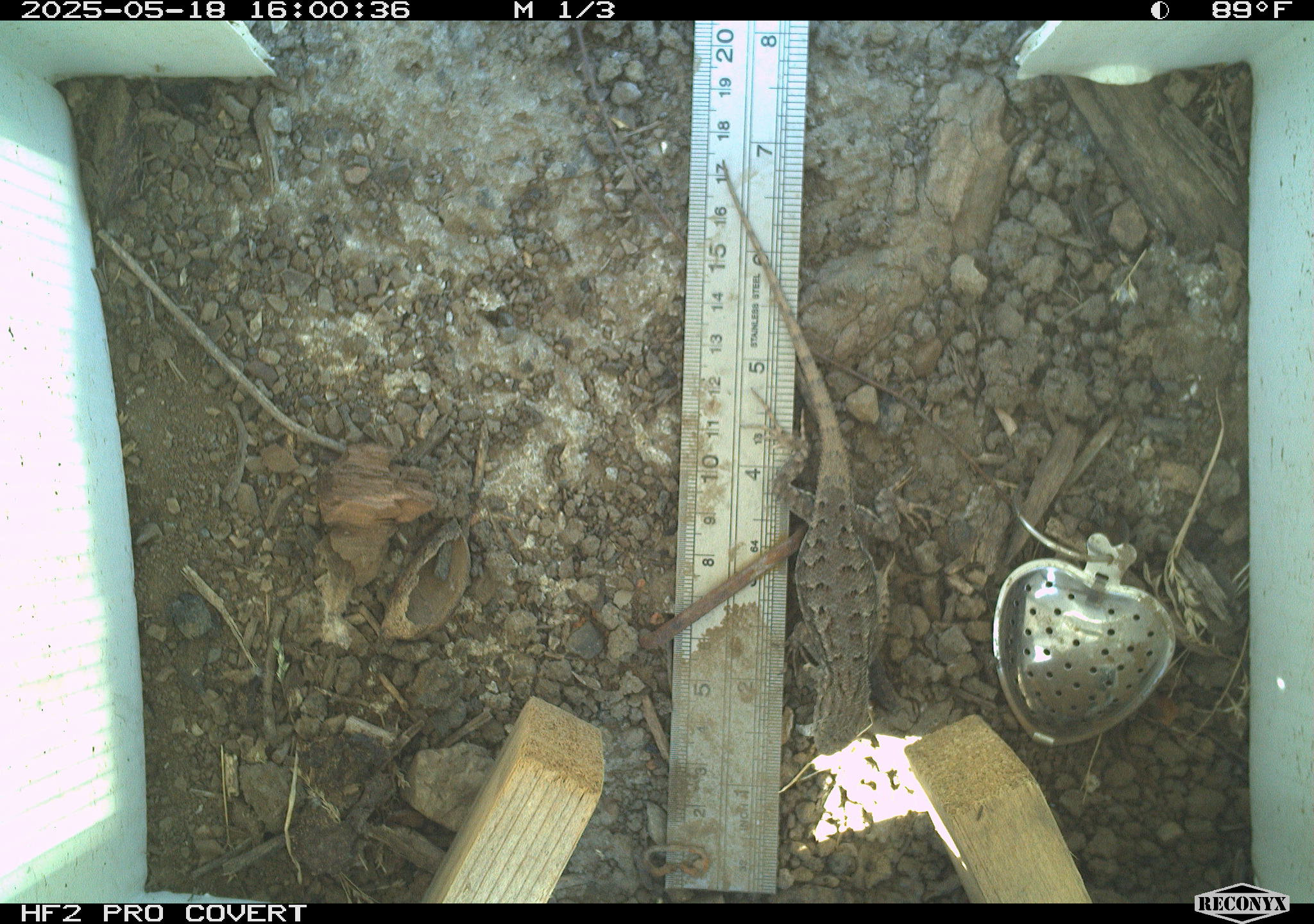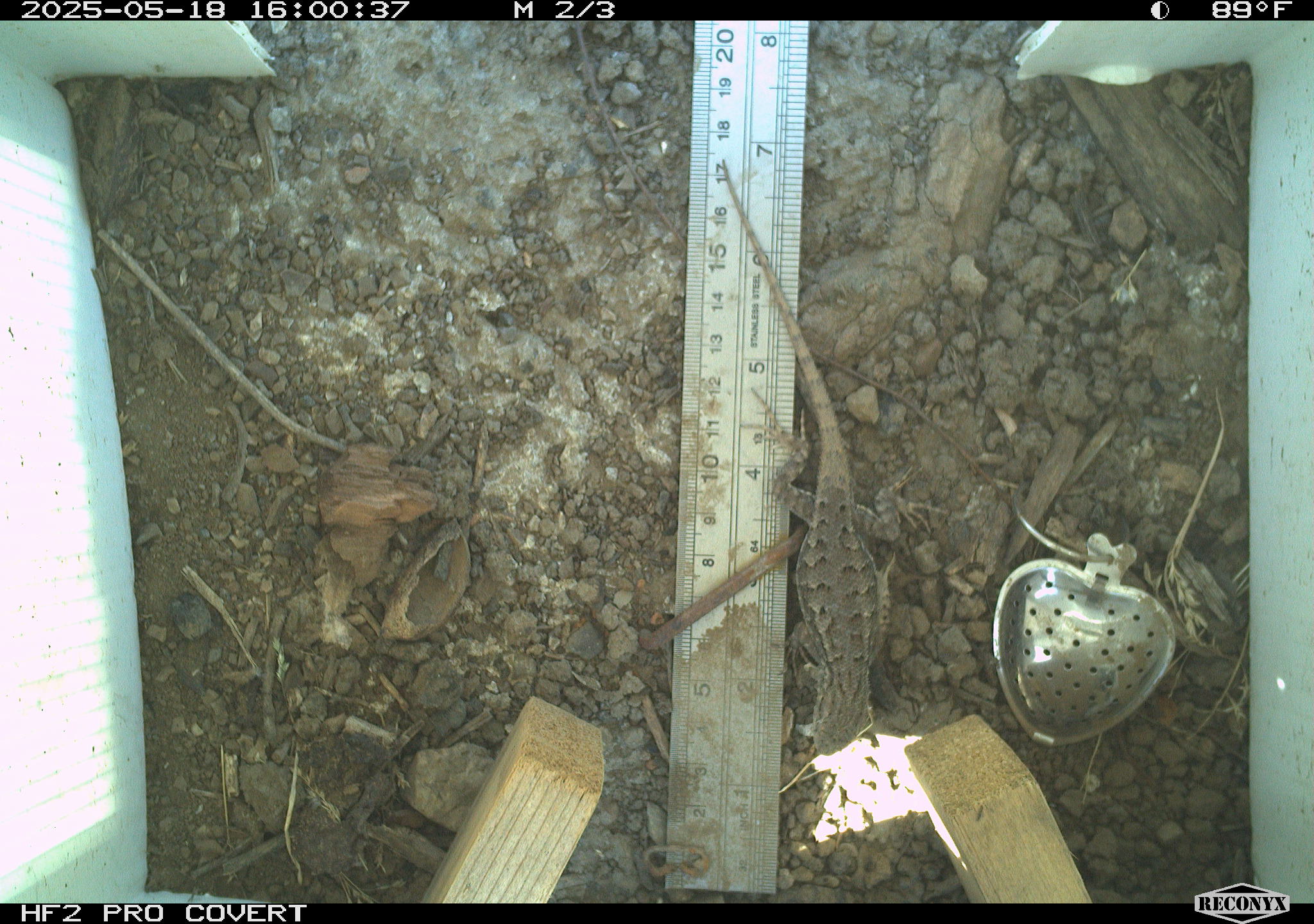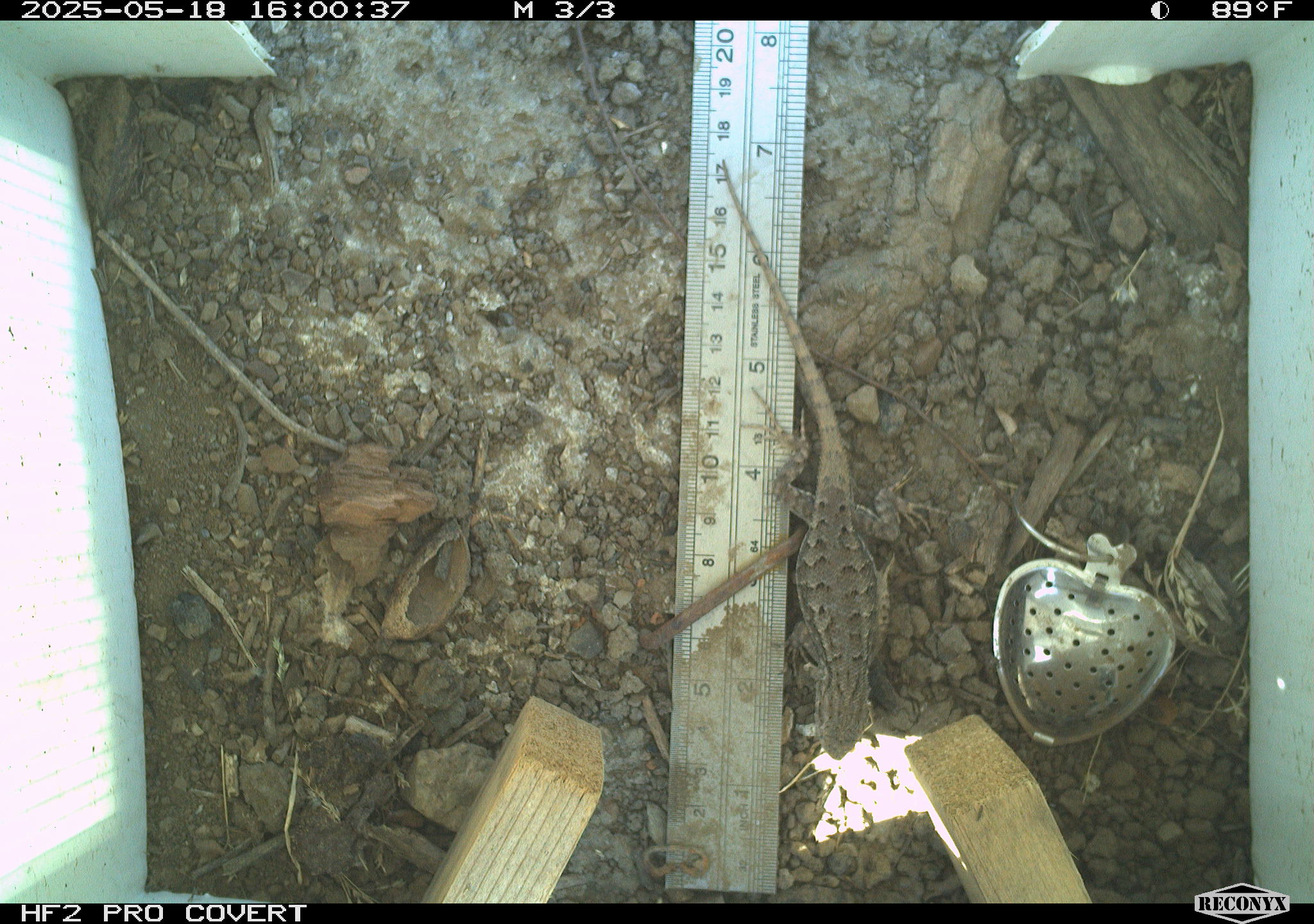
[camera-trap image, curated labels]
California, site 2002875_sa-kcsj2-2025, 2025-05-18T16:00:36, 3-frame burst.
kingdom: Animalia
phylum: Chordata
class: Reptilia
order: Squamata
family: Phrynosomatidae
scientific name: Phrynosomatidae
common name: north american spiny lizards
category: sceloporus/uta species